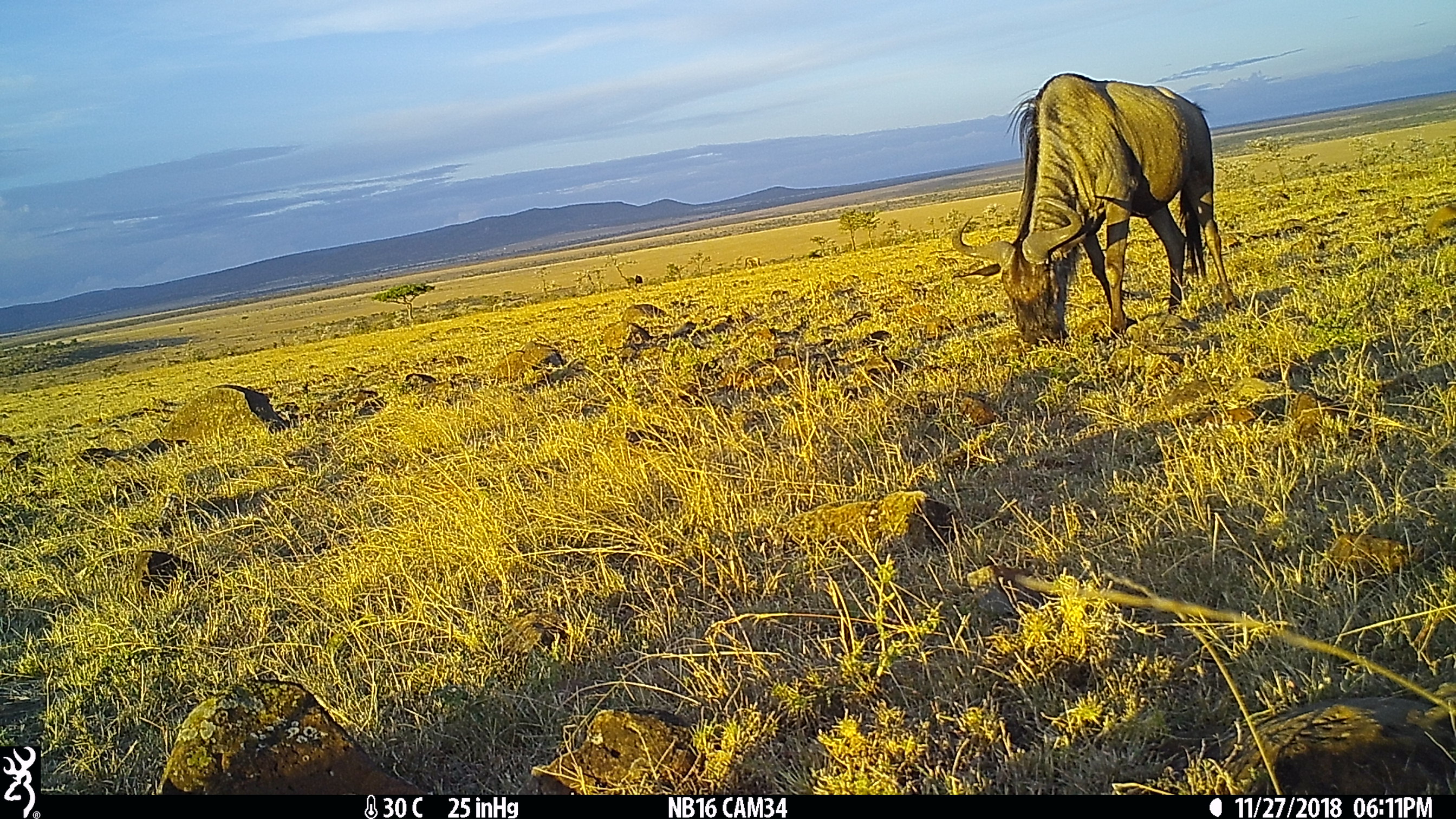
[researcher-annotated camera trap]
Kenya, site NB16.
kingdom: Animalia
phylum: Chordata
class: Mammalia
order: Artiodactyla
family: Bovidae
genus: Connochaetes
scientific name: Connochaetes taurinus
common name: blue wildebeest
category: wildebeest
Wildebeest (blue wildebeest) (Connochaetes taurinus).